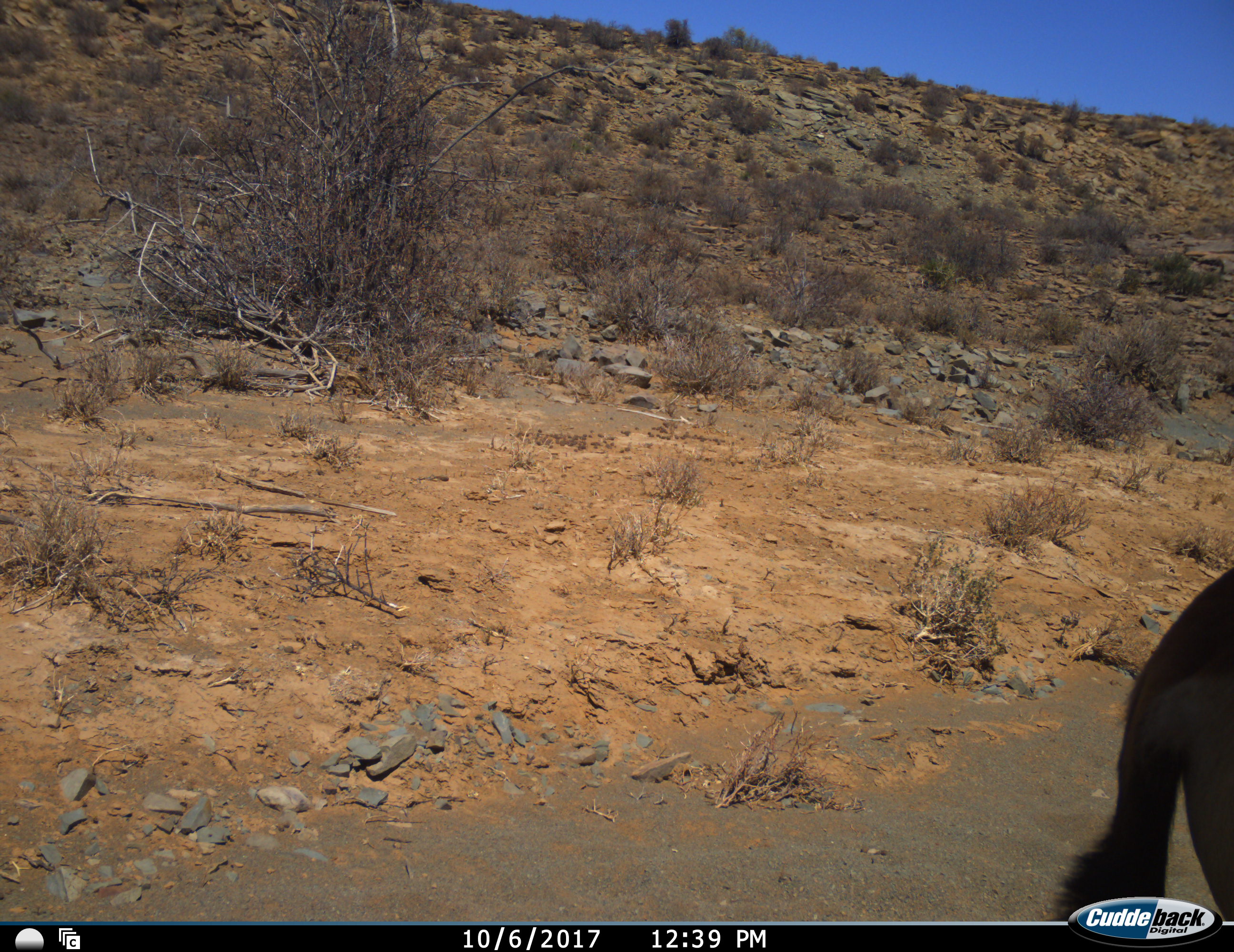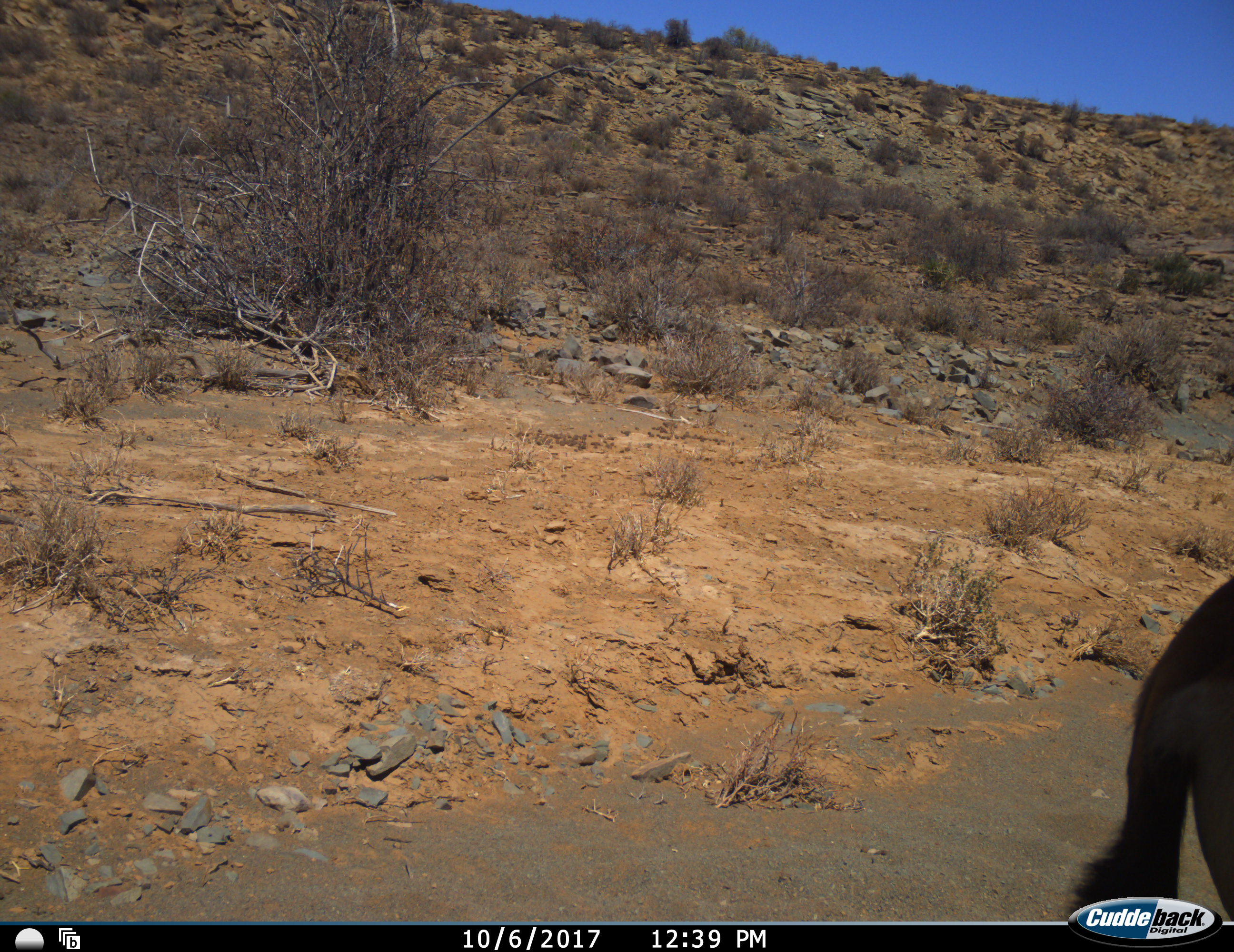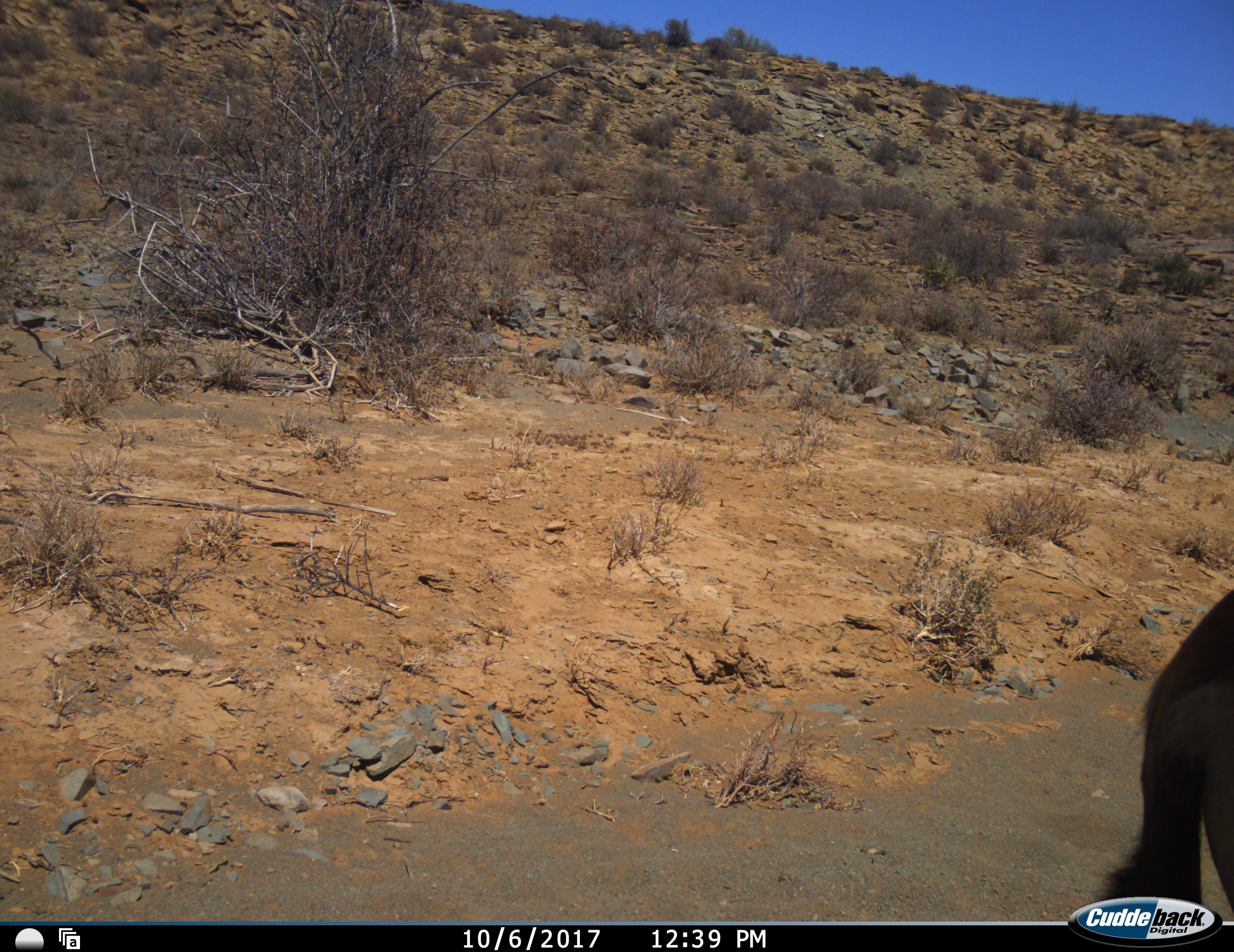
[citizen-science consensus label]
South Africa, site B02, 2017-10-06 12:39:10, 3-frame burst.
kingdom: Animalia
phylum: Chordata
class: Mammalia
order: Artiodactyla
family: Bovidae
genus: Oryx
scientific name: Oryx gazella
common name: gemsbok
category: gemsbokoryx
Gemsbokoryx (gemsbok) (Oryx gazella), count 1. Behavior (volunteer vote fractions): standing 100%, resting 0%, moving 0%, interacting 0%. Young present (vote fraction): 0%. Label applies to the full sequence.